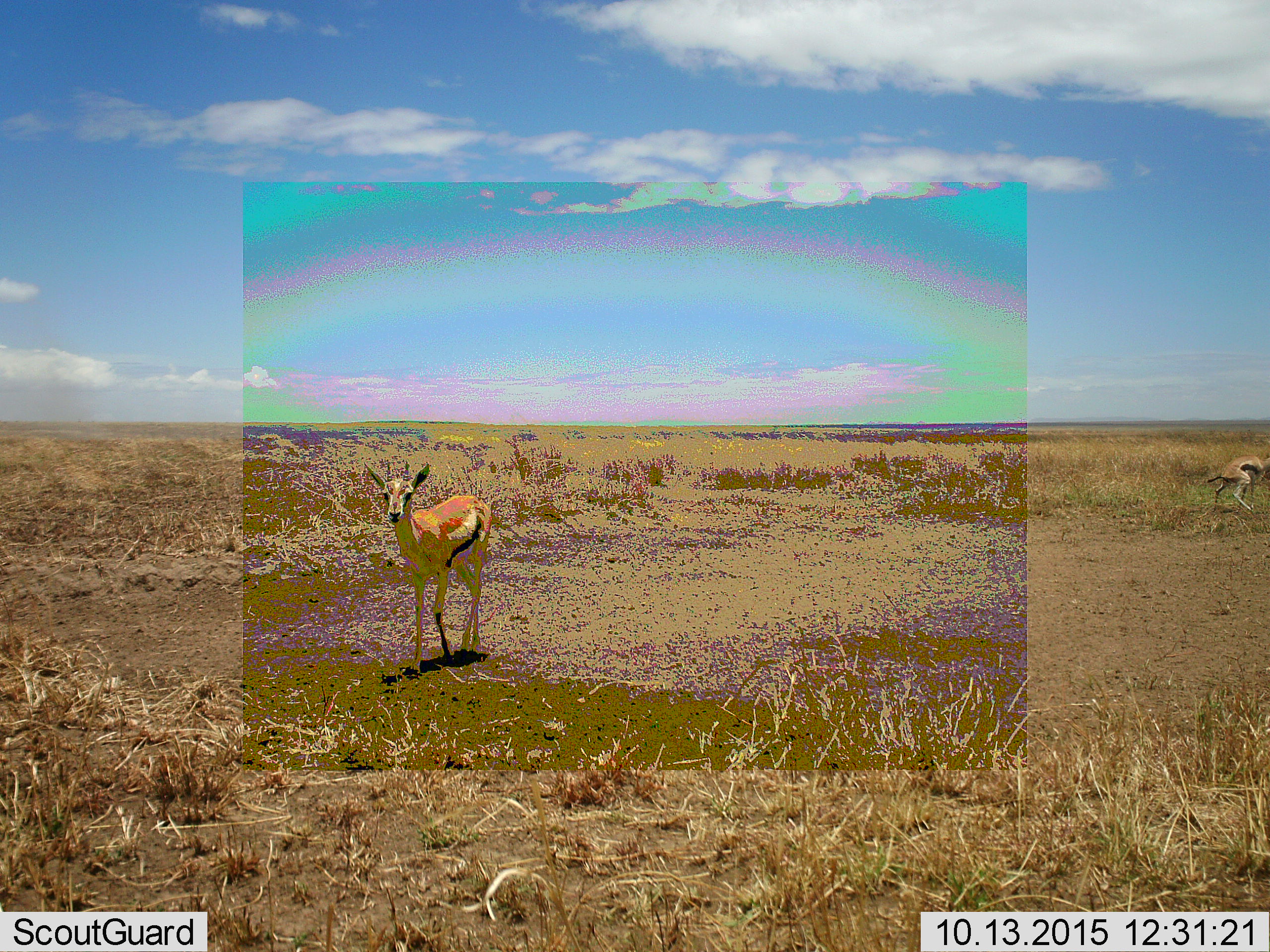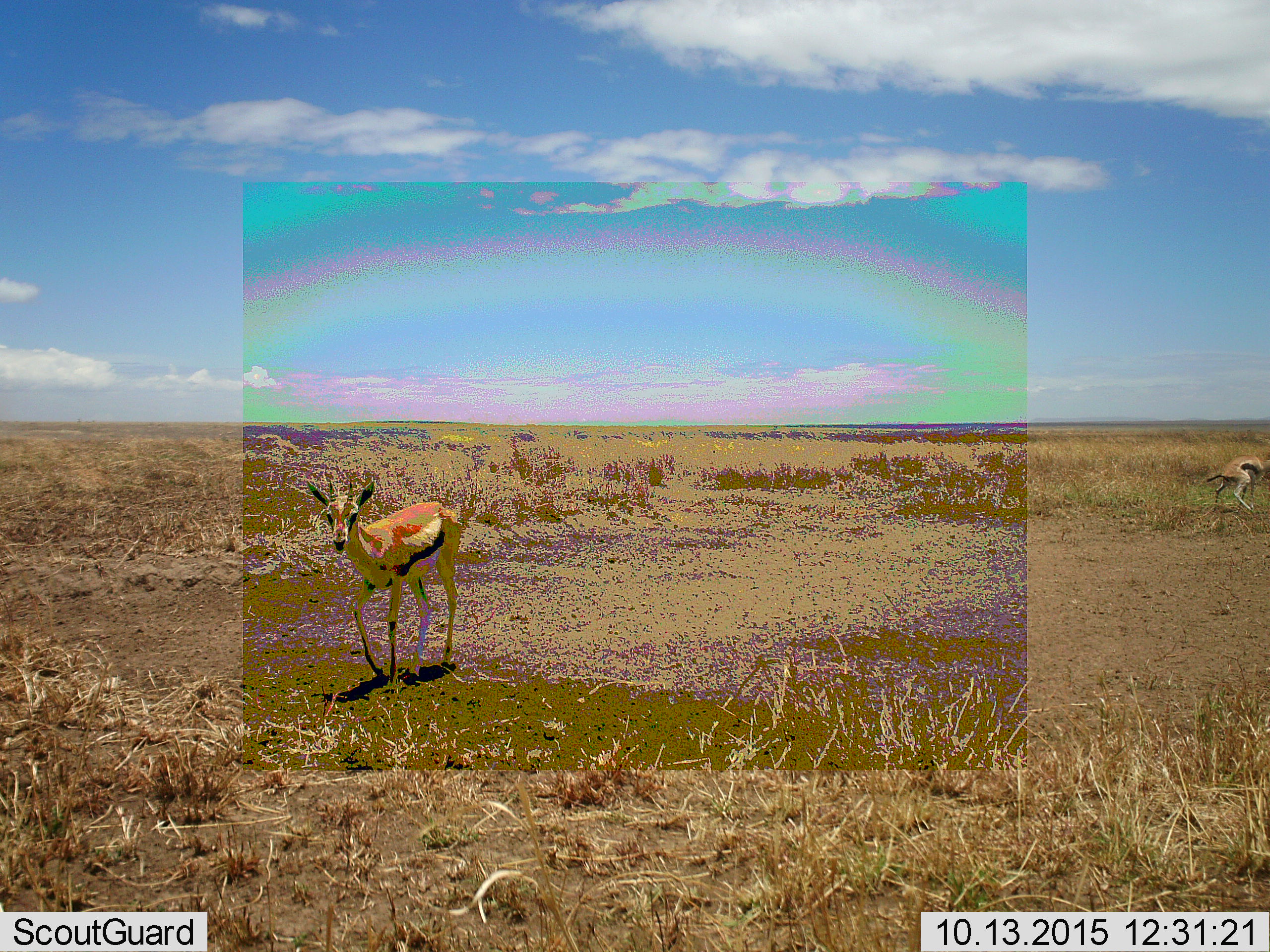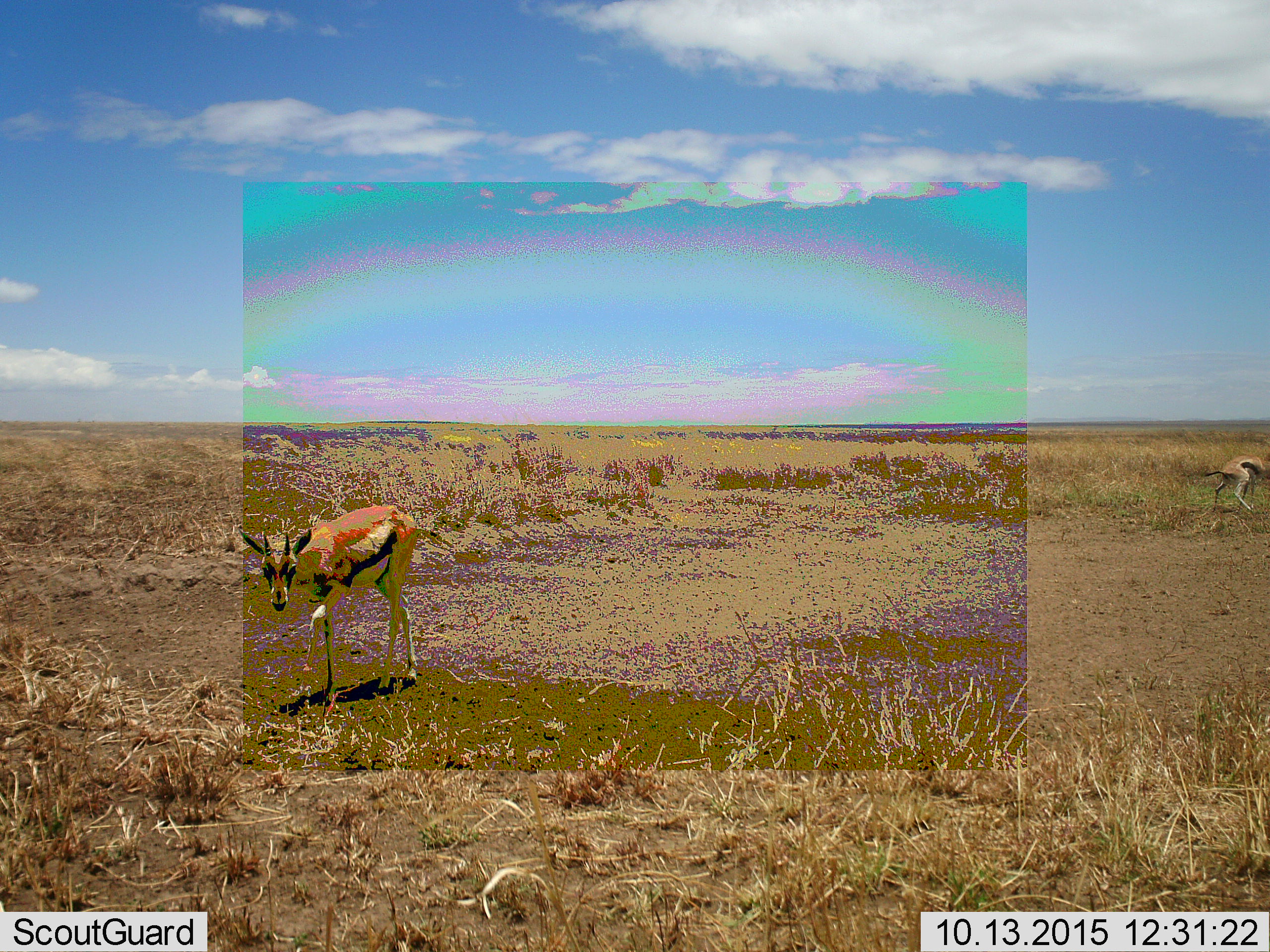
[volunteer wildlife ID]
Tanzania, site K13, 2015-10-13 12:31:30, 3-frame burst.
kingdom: Animalia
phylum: Chordata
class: Mammalia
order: Artiodactyla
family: Bovidae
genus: Eudorcas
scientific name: Eudorcas thomsonii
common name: thomson's gazelle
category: gazellethomsons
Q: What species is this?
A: Gazellethomsons (thomson's gazelle) (Eudorcas thomsonii).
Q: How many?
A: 2.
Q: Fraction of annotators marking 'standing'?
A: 88%.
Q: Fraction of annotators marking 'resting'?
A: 0%.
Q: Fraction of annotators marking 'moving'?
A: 75%.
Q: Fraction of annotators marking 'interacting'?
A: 0%.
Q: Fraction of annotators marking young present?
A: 0%.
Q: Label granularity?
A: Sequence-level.